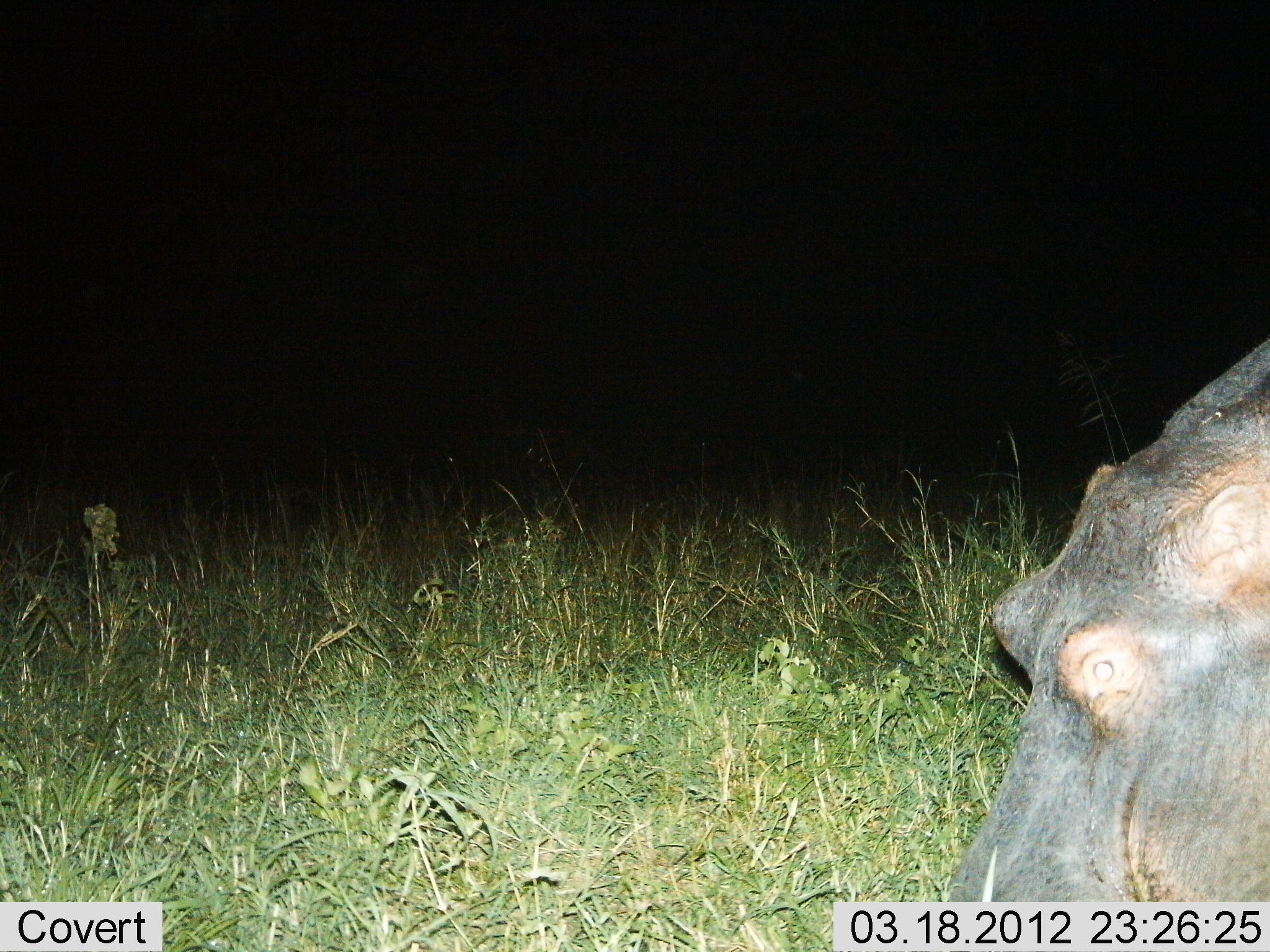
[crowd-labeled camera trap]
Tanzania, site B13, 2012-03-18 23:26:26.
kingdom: Animalia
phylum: Chordata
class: Mammalia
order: Artiodactyla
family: Hippopotamidae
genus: Hippopotamus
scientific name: Hippopotamus amphibius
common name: hippopotamus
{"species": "hippopotamus (Hippopotamus amphibius)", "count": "1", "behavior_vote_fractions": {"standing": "50%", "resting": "0%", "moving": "14%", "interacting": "0%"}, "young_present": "0%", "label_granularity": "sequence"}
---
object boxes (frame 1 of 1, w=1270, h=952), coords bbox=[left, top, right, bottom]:
animal: bbox=[944, 331, 1270, 903]